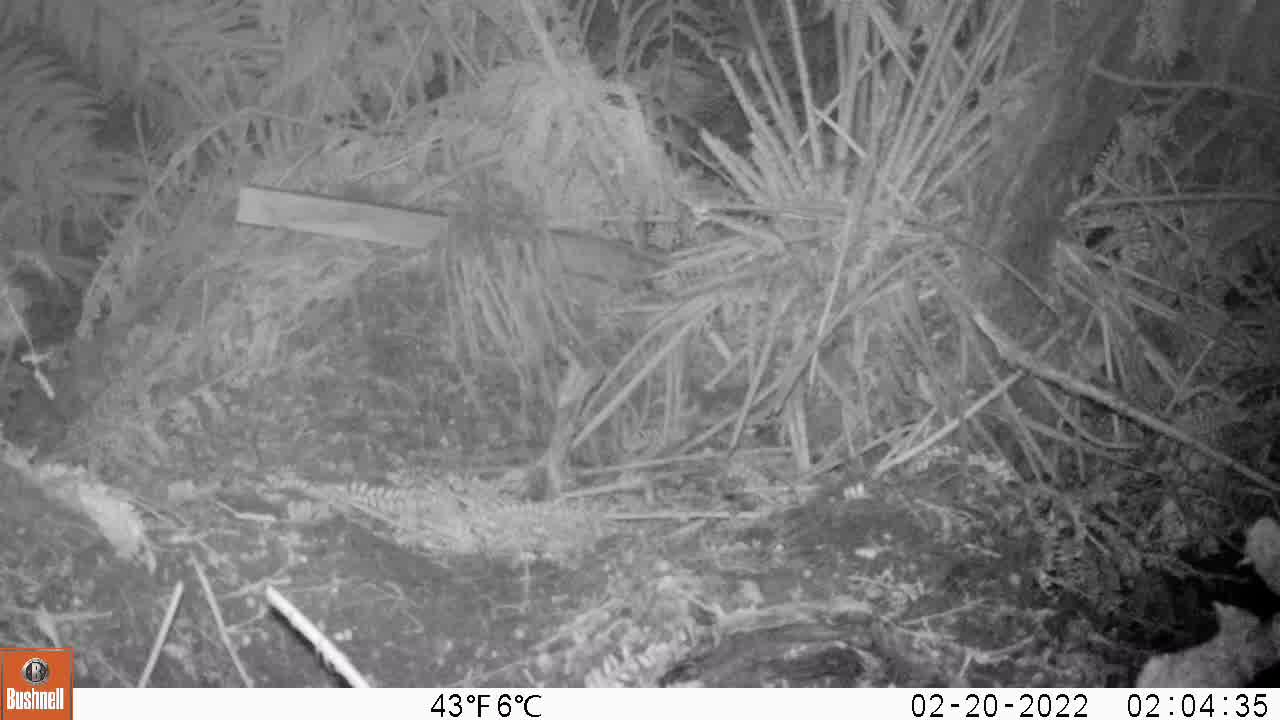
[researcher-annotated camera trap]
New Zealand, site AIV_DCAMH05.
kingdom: Animalia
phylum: Chordata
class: Mammalia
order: Rodentia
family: Muridae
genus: Mus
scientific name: Mus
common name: mouse